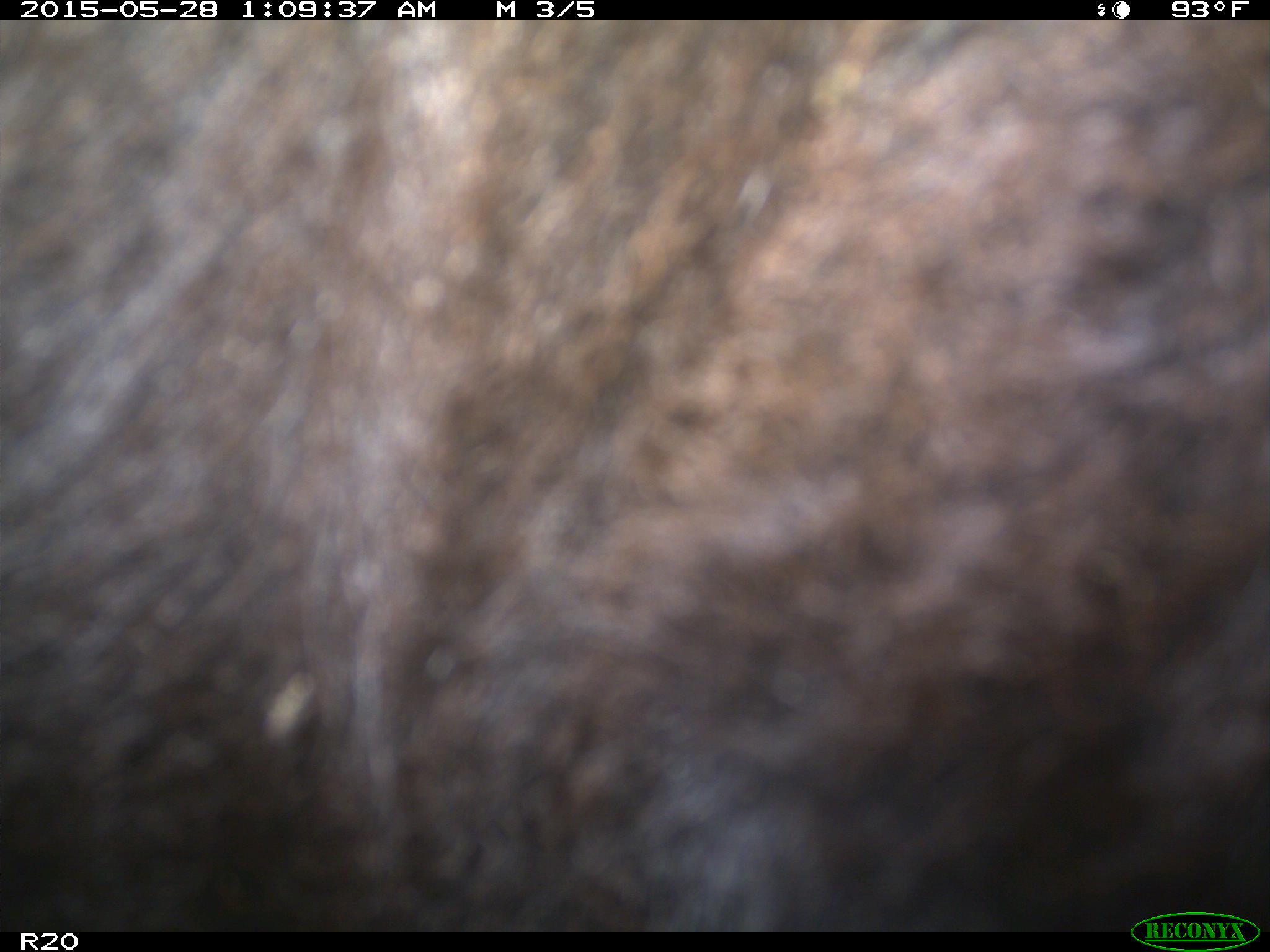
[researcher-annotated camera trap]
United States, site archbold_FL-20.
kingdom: Animalia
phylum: Chordata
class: Mammalia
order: Artiodactyla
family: Bovidae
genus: Bos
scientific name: Bos taurus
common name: domestic cow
Bos taurus (domestic cow).